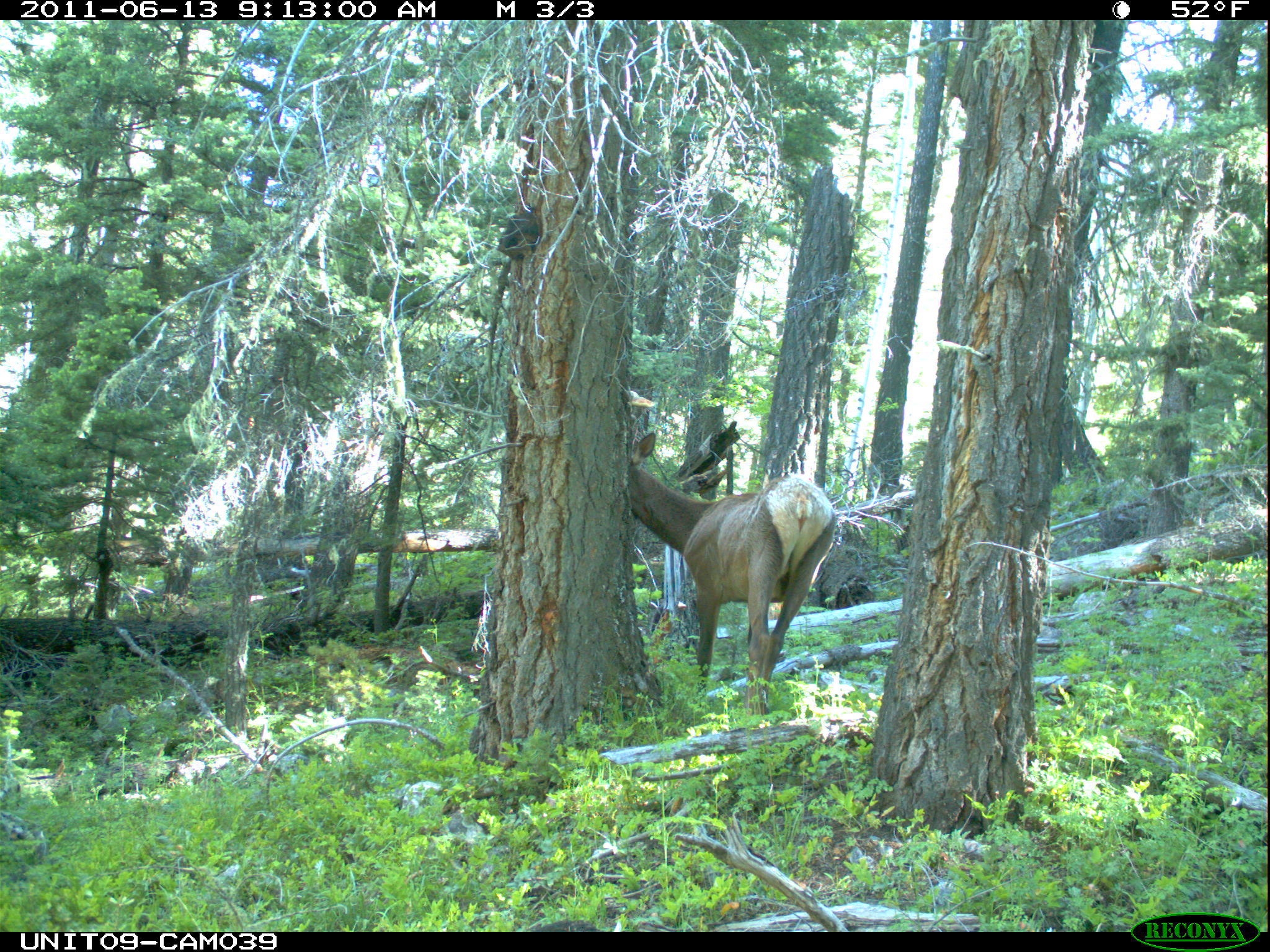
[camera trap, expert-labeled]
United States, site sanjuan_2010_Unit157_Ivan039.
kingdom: Animalia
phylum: Chordata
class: Mammalia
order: Artiodactyla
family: Cervidae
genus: Cervus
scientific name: Cervus elaphus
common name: red deer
Cervus elaphus (red deer).